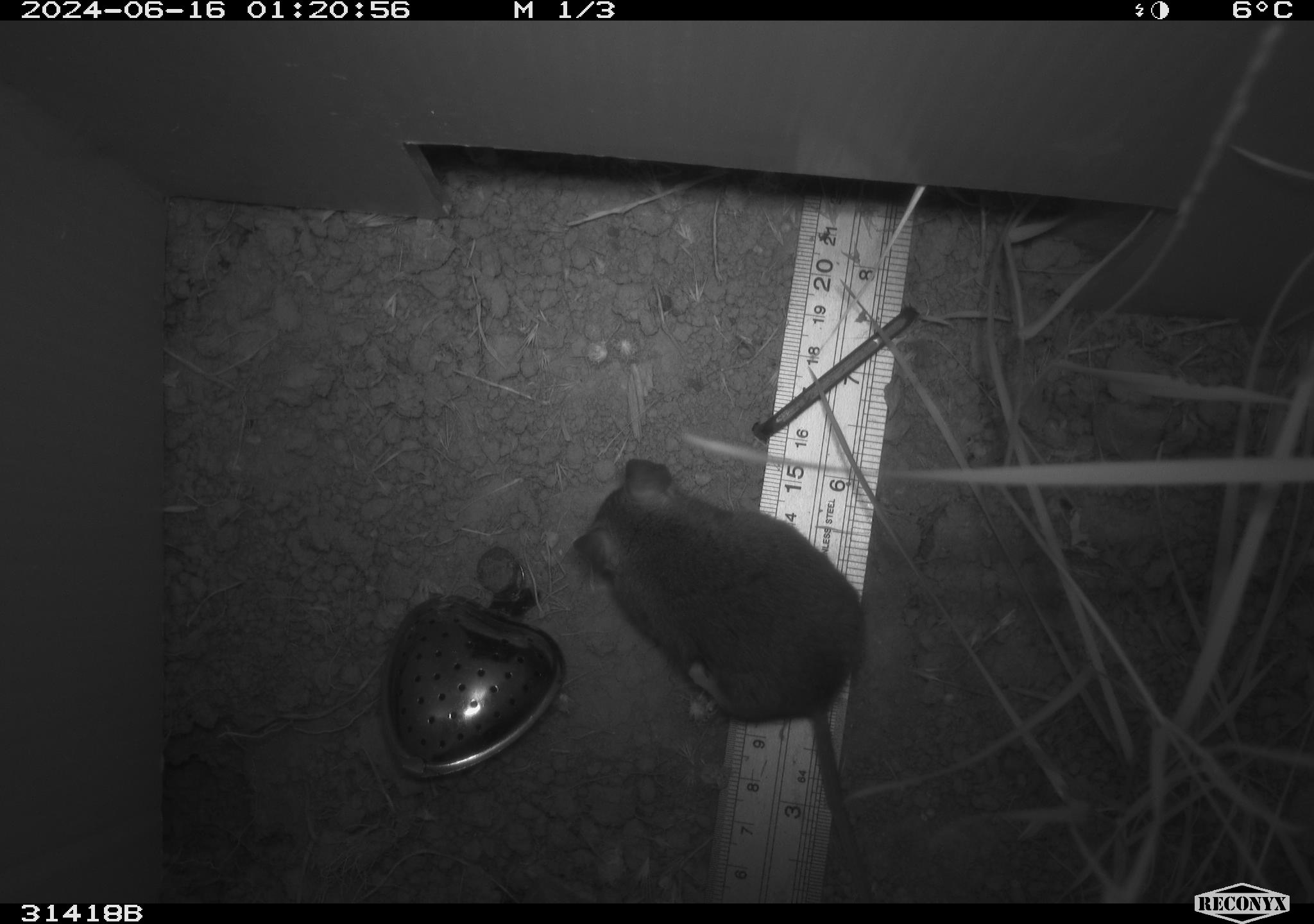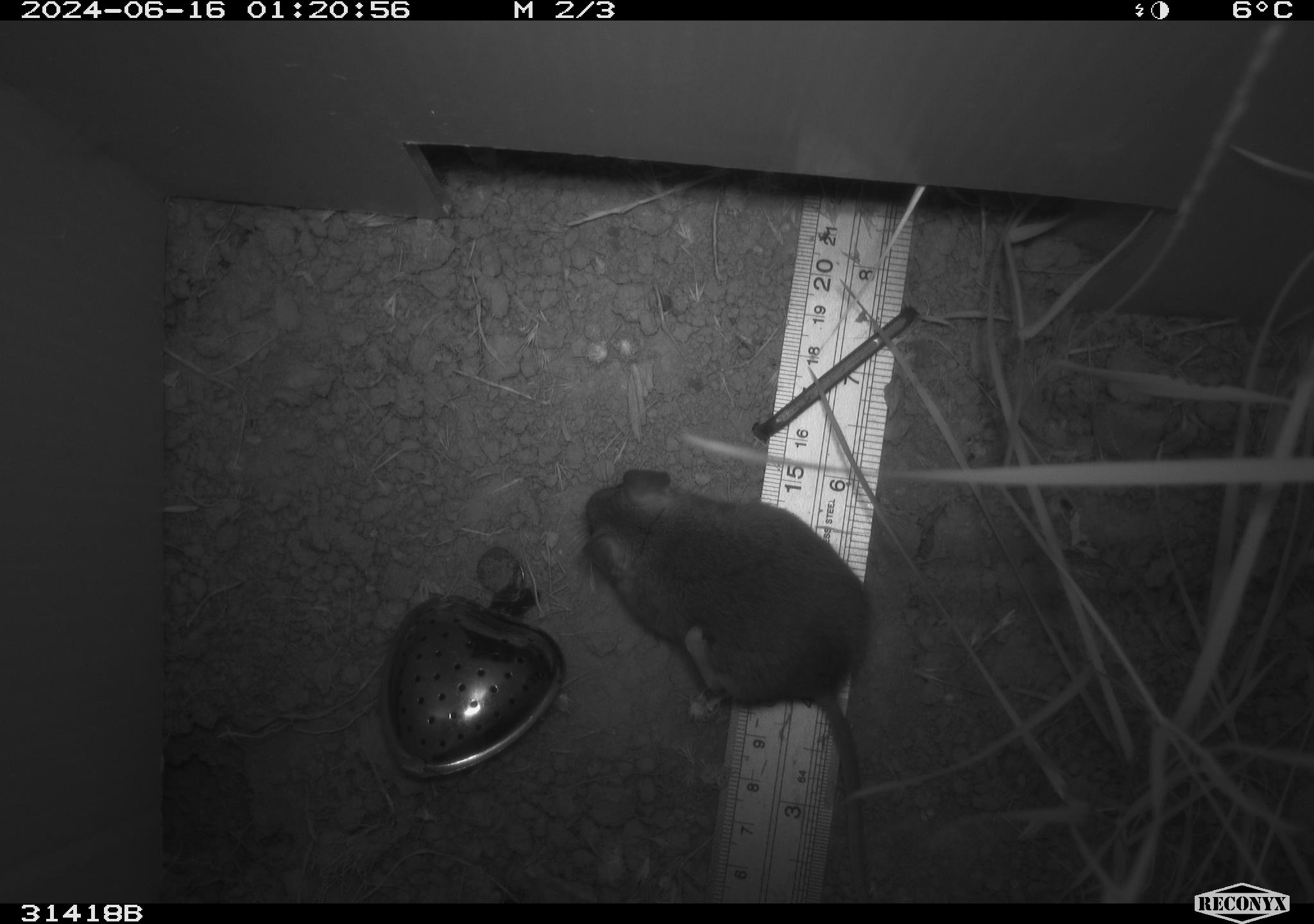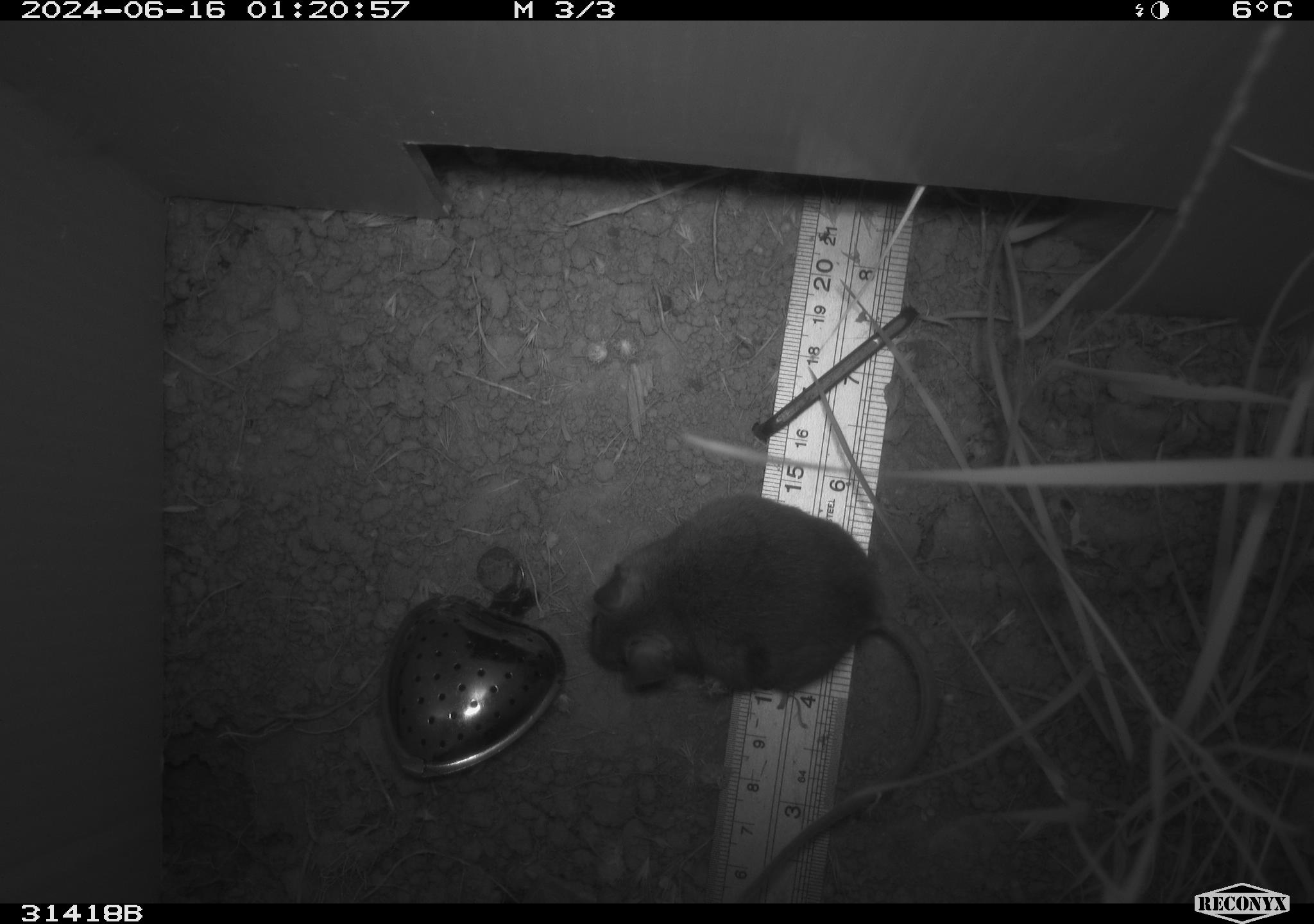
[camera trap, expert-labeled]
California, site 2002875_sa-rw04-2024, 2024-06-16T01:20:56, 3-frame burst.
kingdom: Animalia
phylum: Chordata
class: Mammalia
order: Rodentia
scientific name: Rodentia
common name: rodent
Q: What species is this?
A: Rodent (Rodentia).